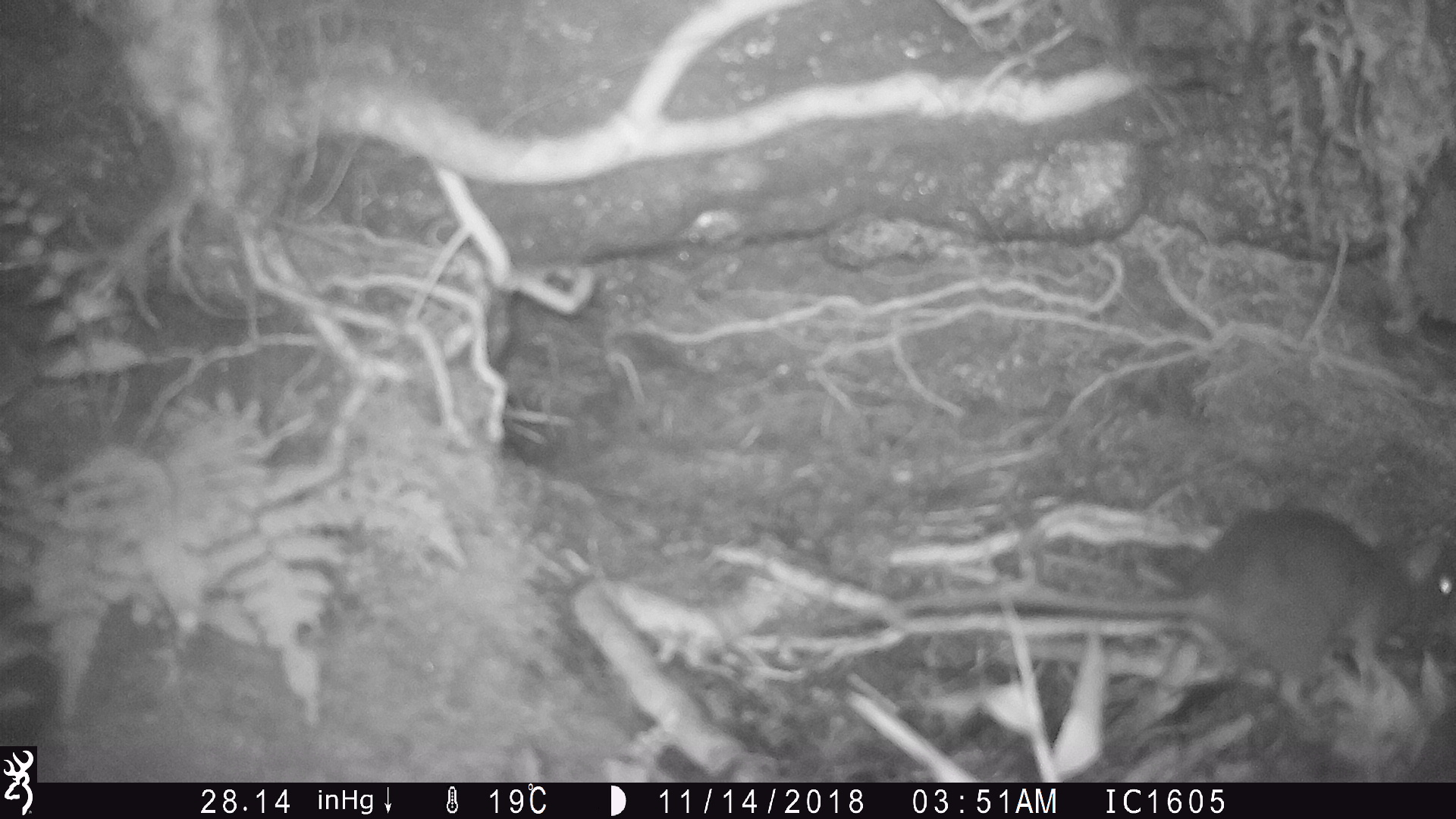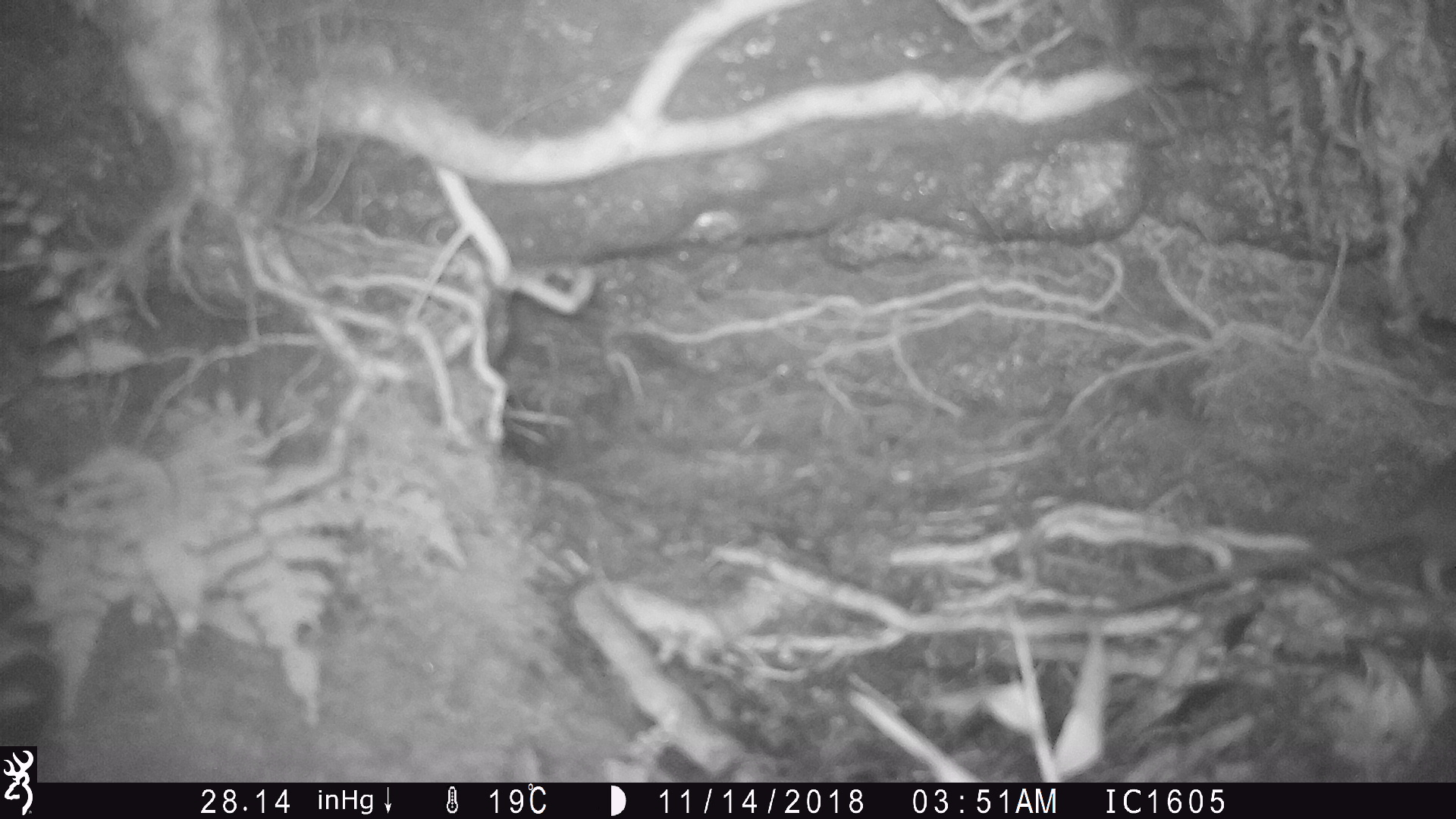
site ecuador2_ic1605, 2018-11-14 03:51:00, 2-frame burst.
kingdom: Animalia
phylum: Chordata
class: Mammalia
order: Rodentia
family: Muridae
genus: Rattus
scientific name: Rattus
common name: rat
Rat (Rattus).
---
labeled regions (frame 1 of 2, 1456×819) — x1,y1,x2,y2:
rat: 752,491,1456,725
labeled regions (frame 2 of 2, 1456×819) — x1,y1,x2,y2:
rat: 1279,441,1456,597